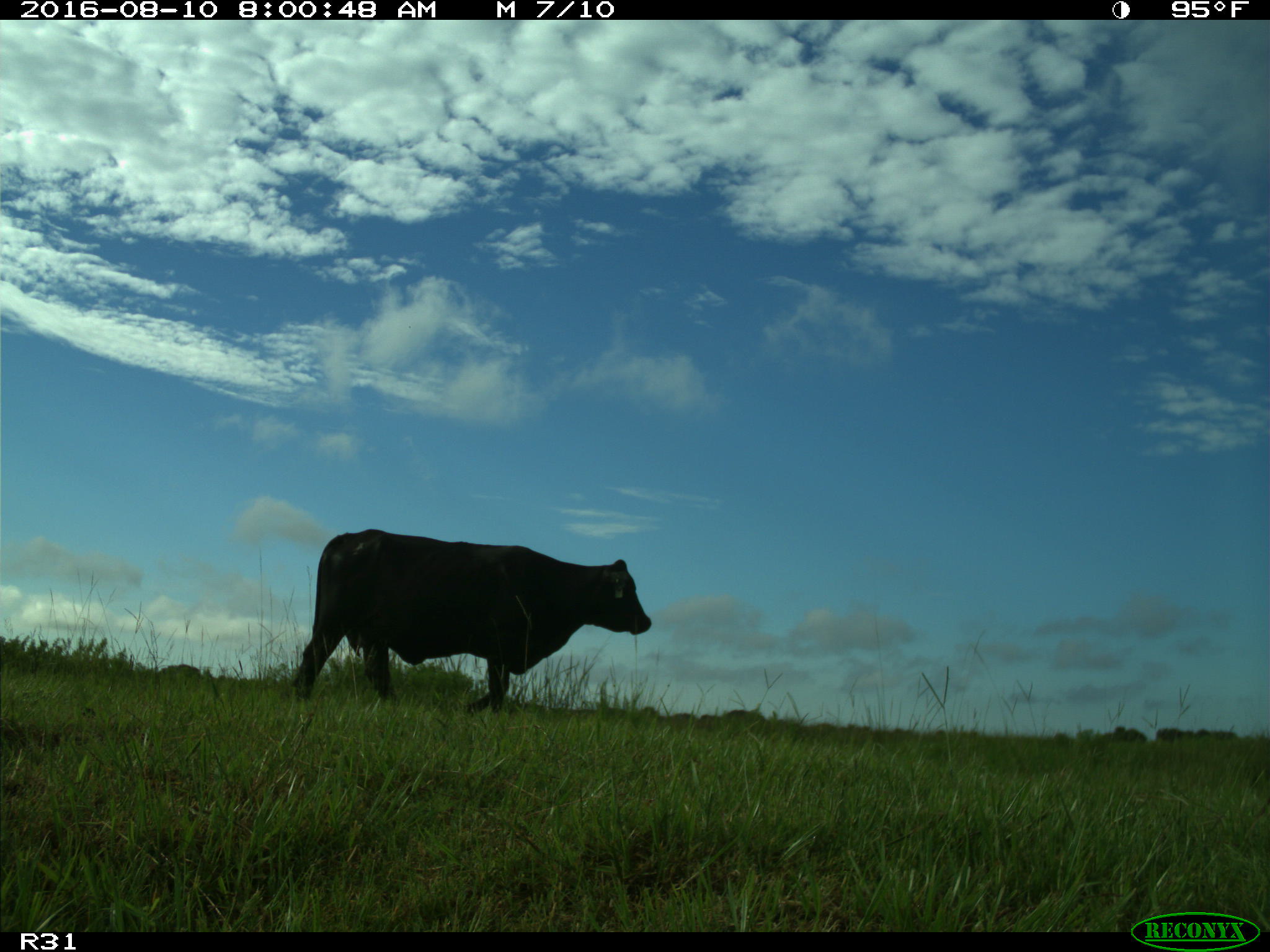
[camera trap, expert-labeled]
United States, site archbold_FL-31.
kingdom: Animalia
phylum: Chordata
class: Mammalia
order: Artiodactyla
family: Bovidae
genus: Bos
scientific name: Bos taurus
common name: domestic cow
Bos taurus (domestic cow).